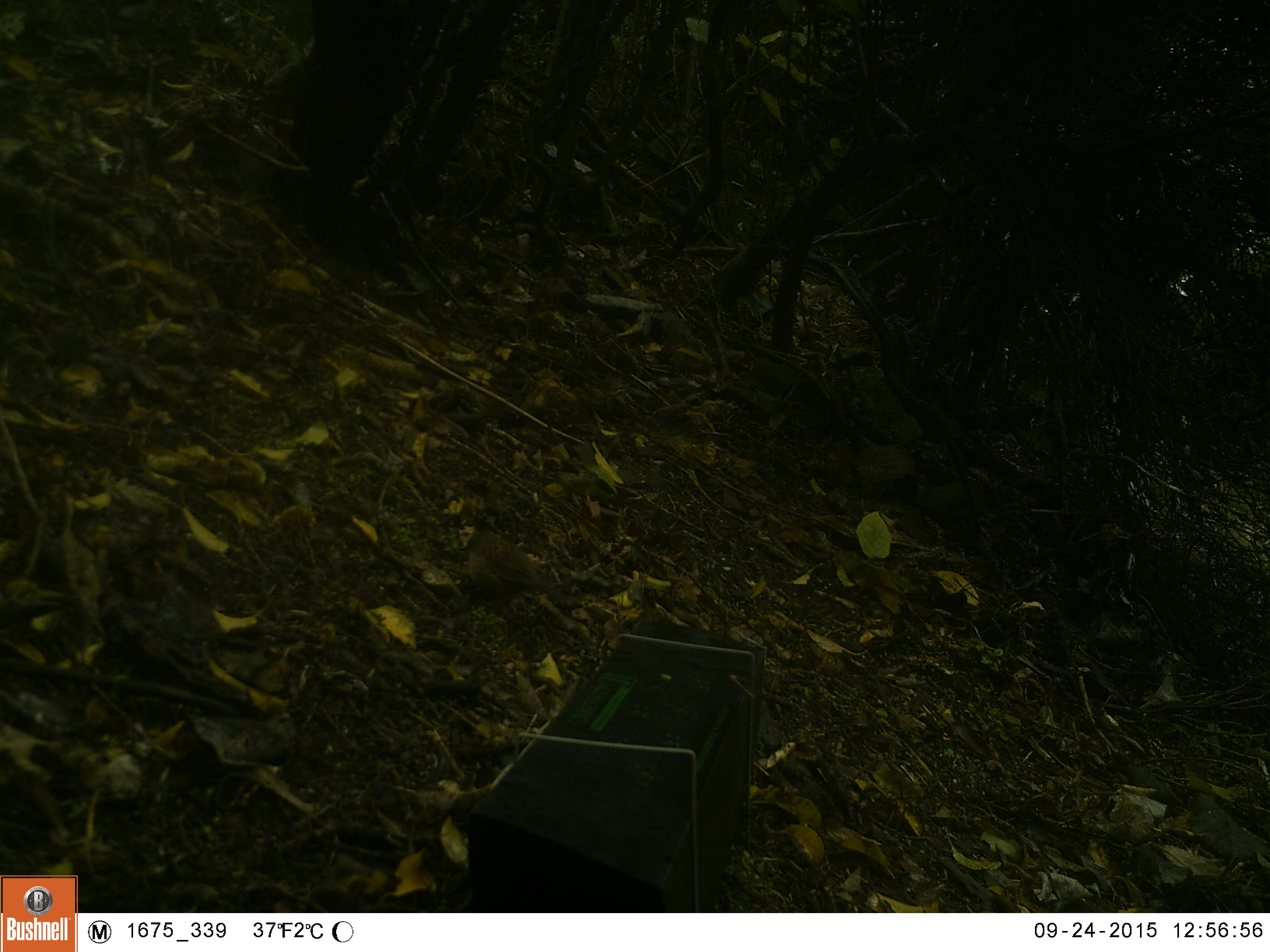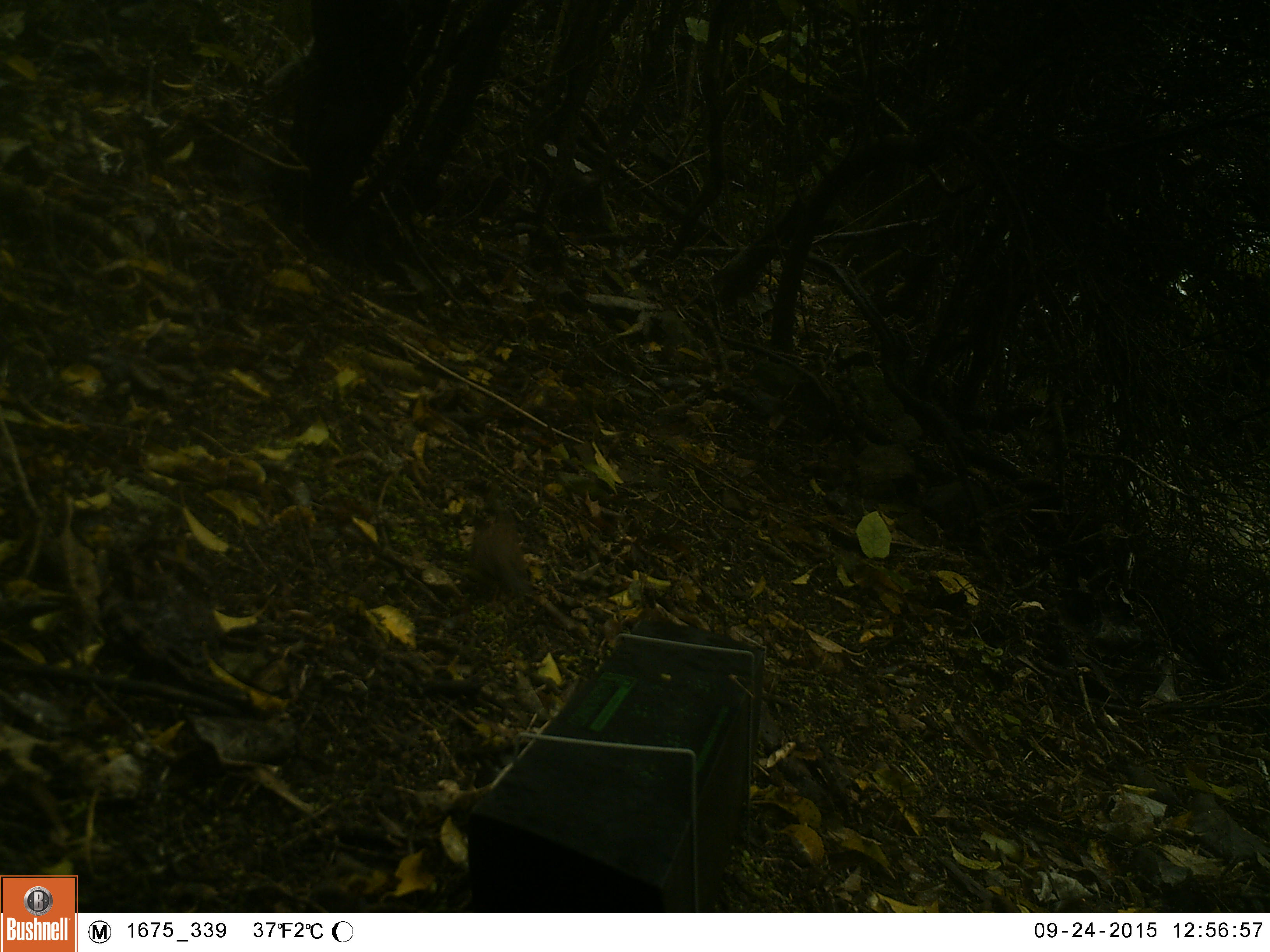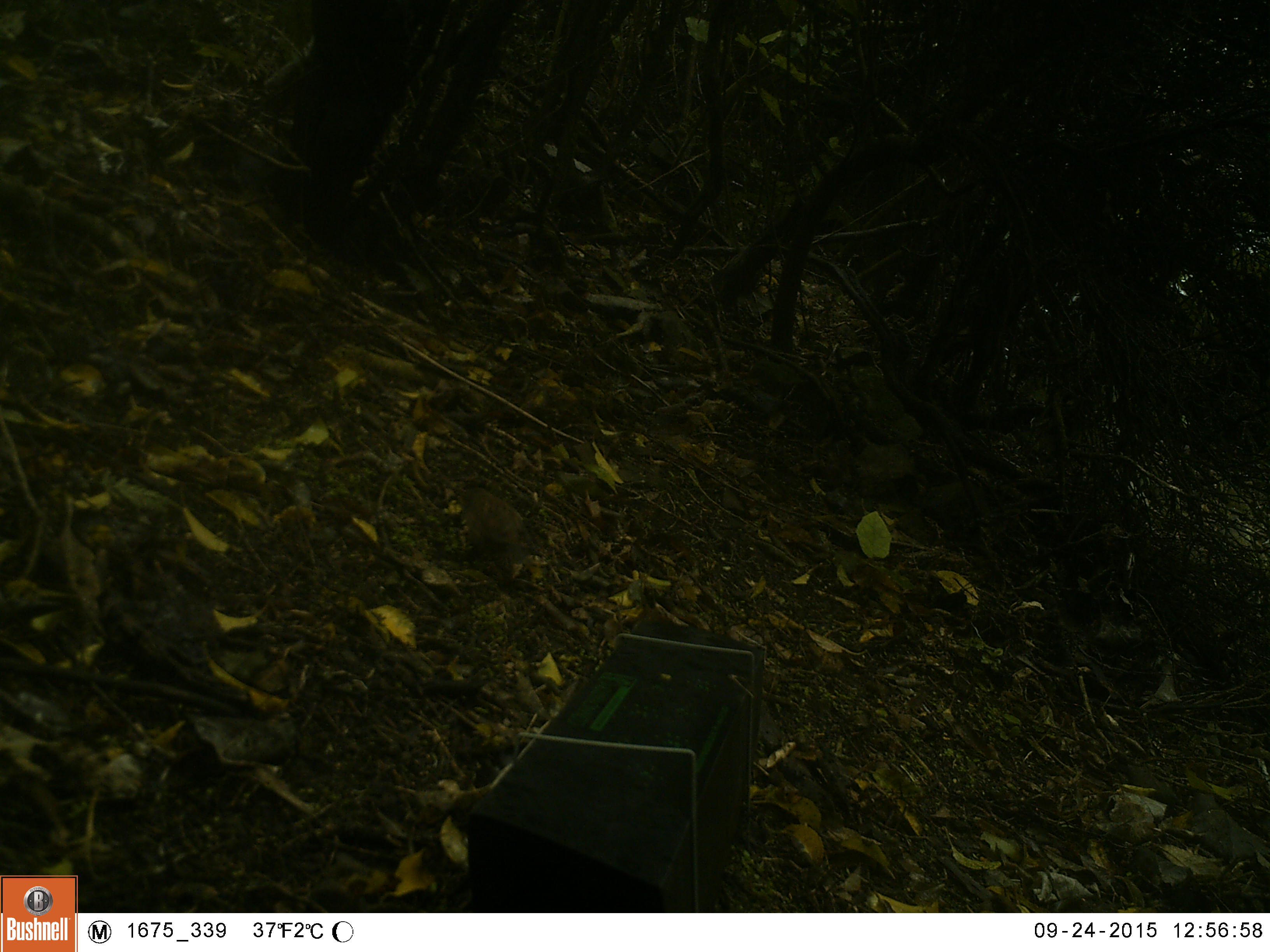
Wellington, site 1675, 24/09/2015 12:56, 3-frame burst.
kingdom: Animalia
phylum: Chordata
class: Aves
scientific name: Aves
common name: bird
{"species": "bird (Aves)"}